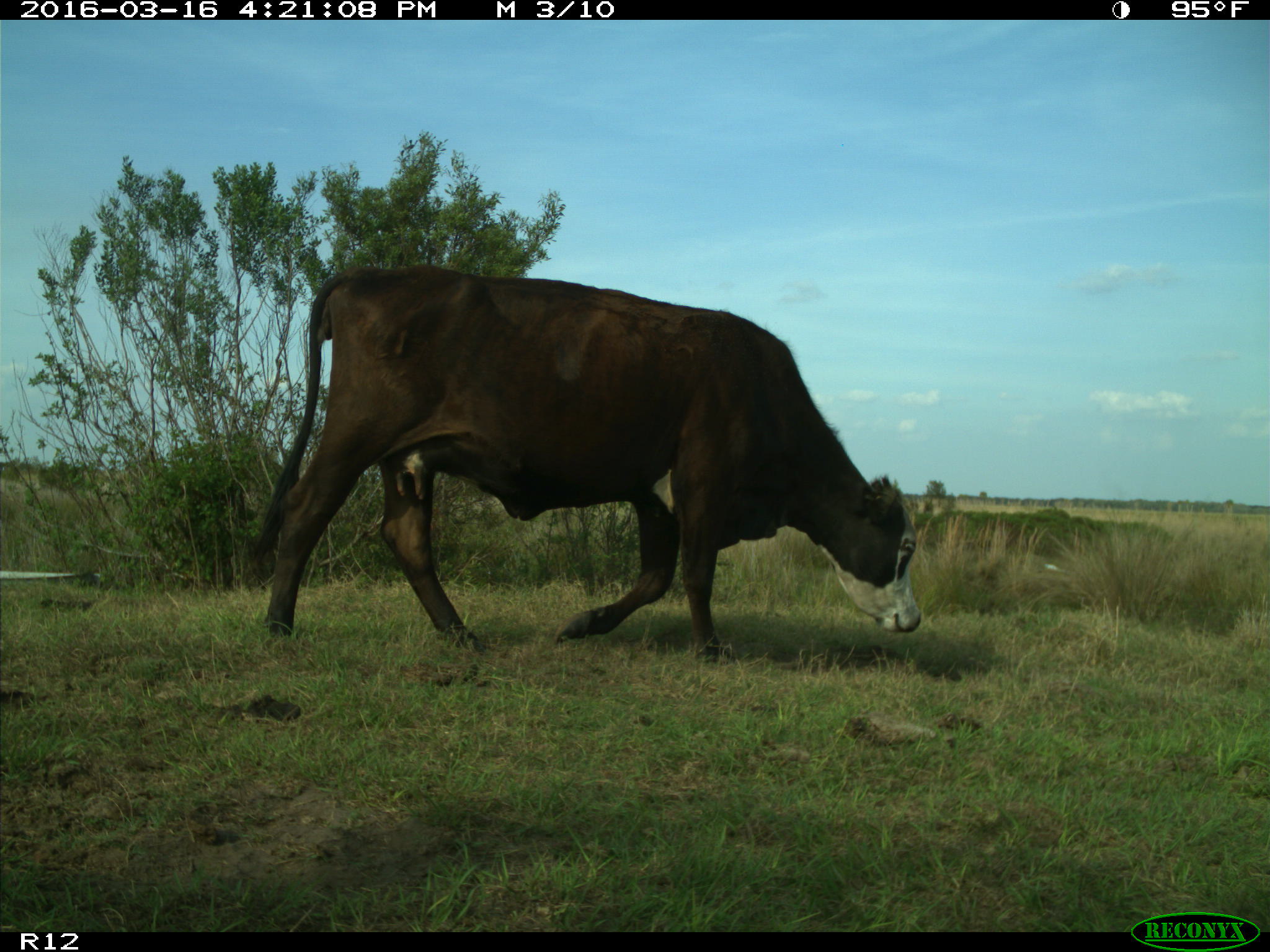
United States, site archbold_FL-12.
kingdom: Animalia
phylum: Chordata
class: Mammalia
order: Artiodactyla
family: Bovidae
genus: Bos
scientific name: Bos taurus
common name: domestic cow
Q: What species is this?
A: Bos taurus (domestic cow).